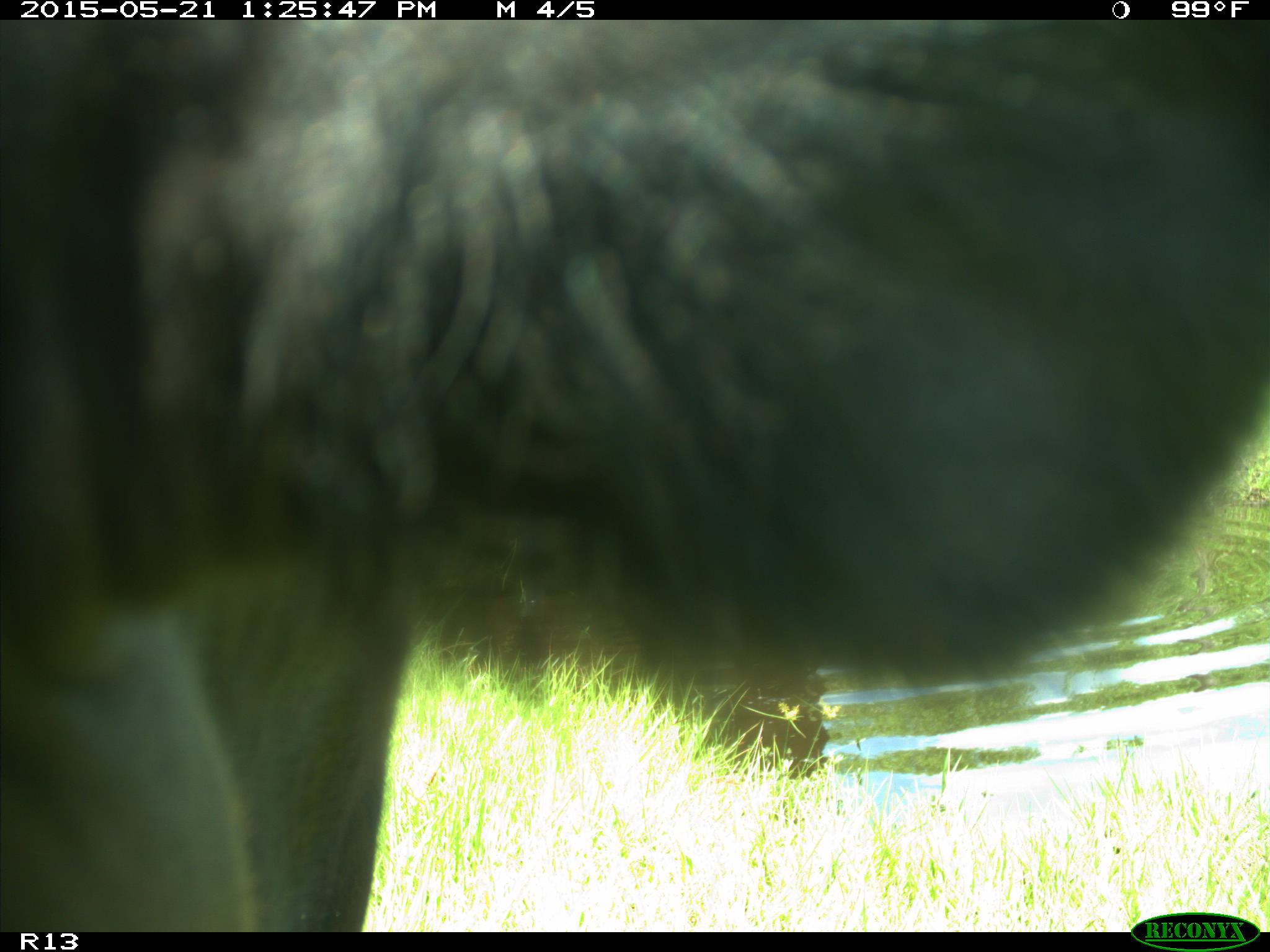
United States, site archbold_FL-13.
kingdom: Animalia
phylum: Chordata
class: Mammalia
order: Artiodactyla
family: Bovidae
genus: Bos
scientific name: Bos taurus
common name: domestic cow